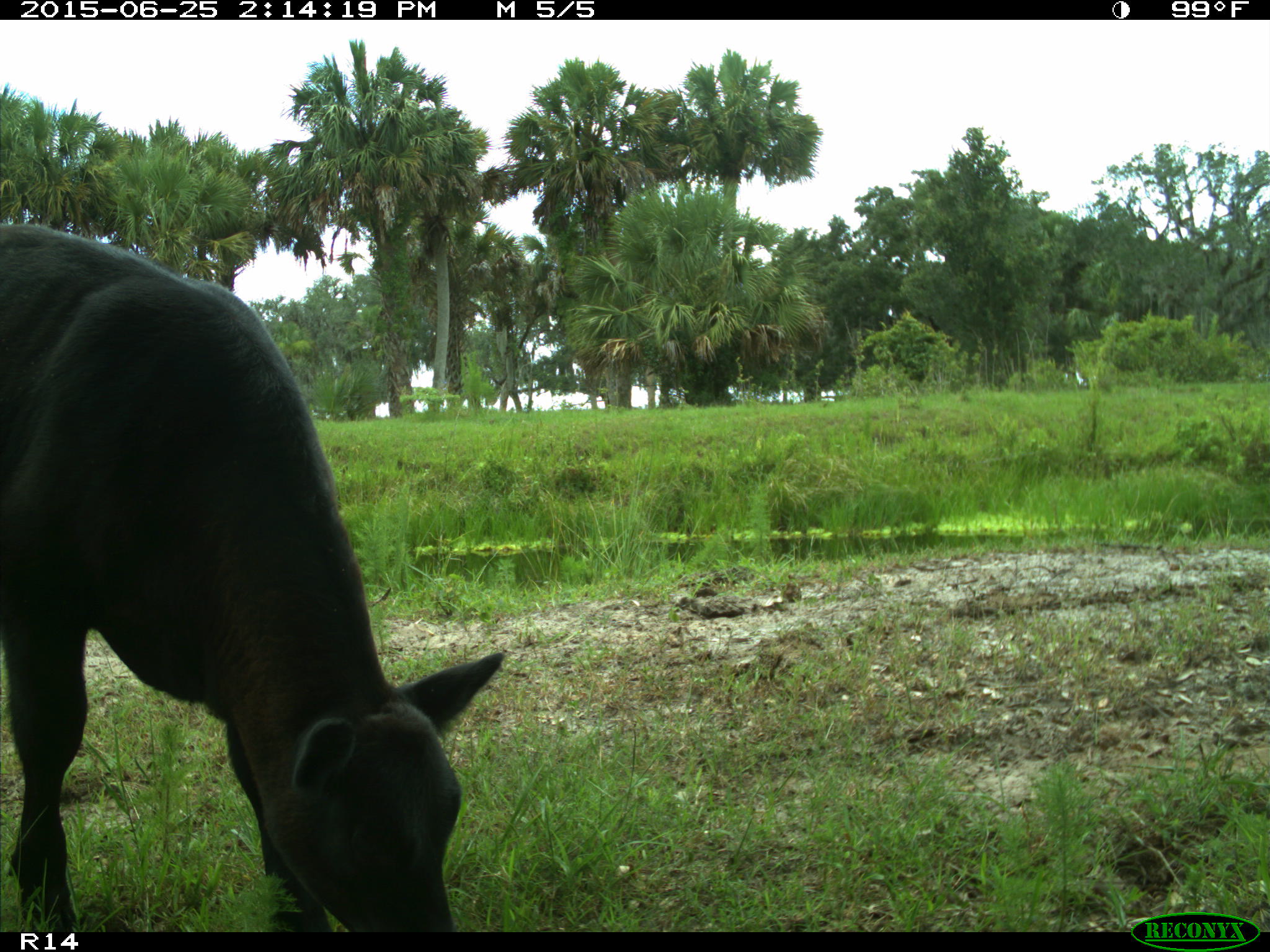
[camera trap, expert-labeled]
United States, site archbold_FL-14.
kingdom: Animalia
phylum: Chordata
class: Mammalia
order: Artiodactyla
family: Bovidae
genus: Bos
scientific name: Bos taurus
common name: domestic cow